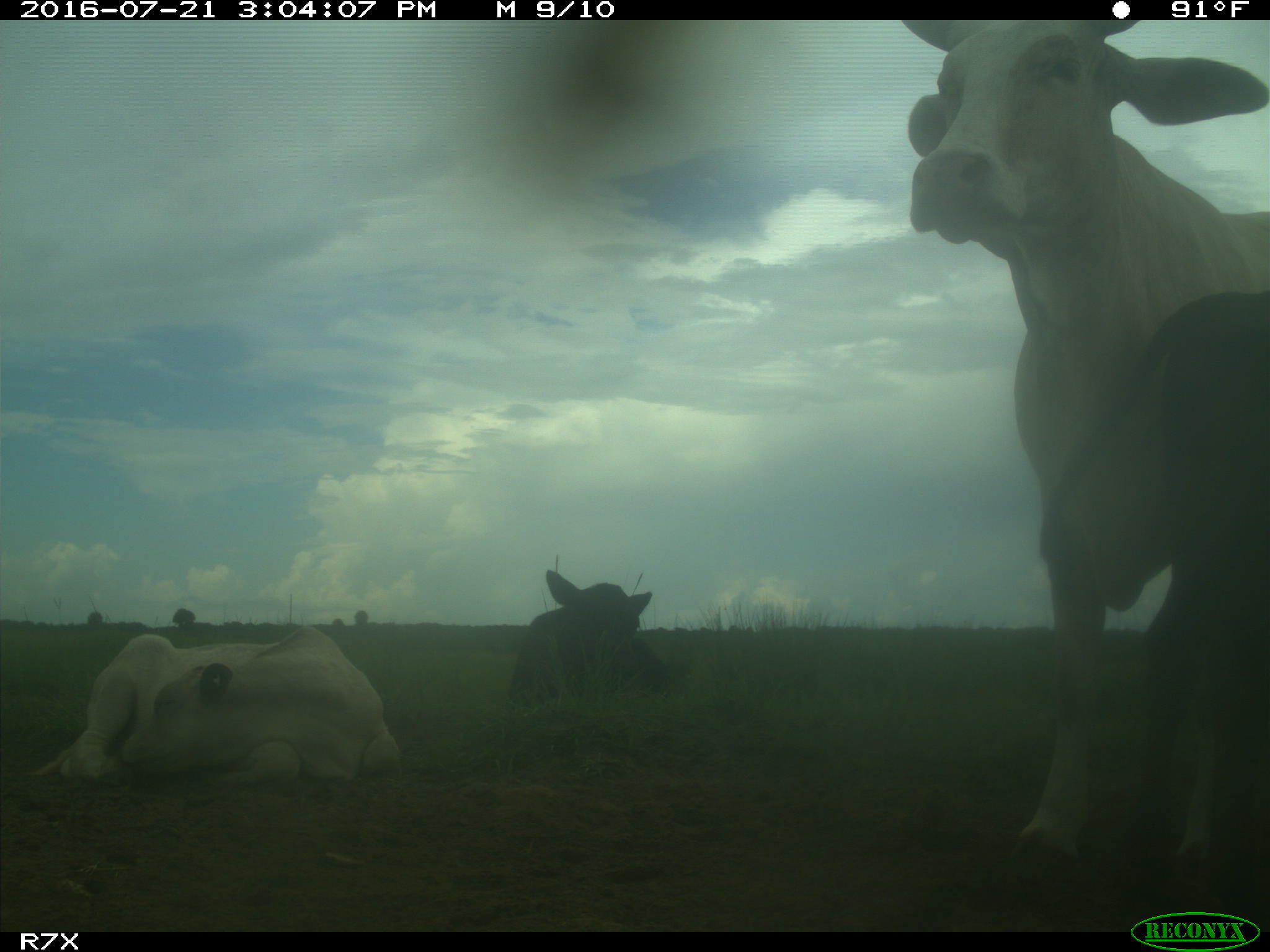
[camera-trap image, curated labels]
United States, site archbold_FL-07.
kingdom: Animalia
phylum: Chordata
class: Mammalia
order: Artiodactyla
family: Bovidae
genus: Bos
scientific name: Bos taurus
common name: domestic cow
Bos taurus (domestic cow).